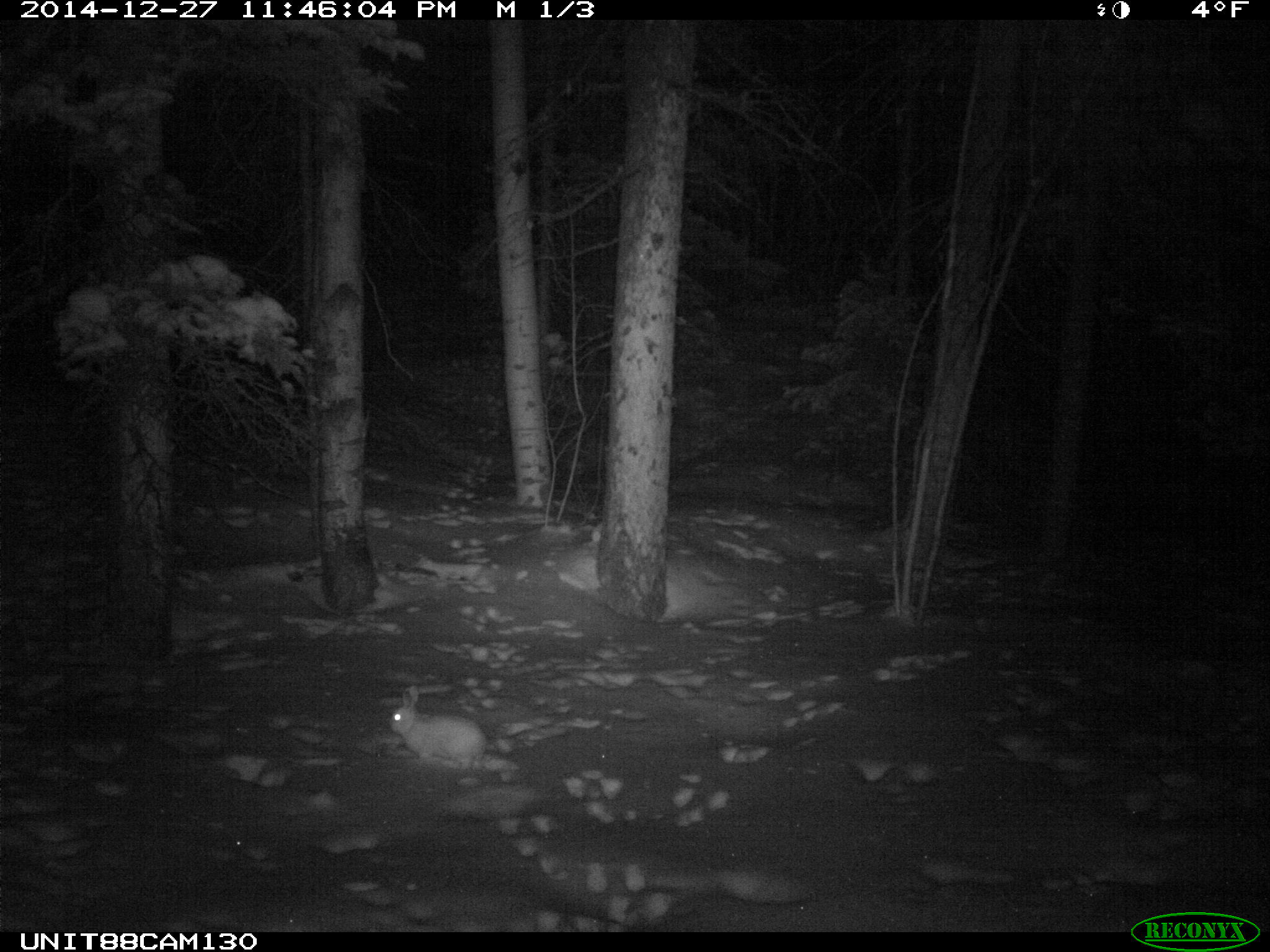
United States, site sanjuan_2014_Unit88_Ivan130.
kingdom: Animalia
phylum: Chordata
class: Mammalia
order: Lagomorpha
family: Leporidae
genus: Lepus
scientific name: Lepus americanus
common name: snowshoe hare